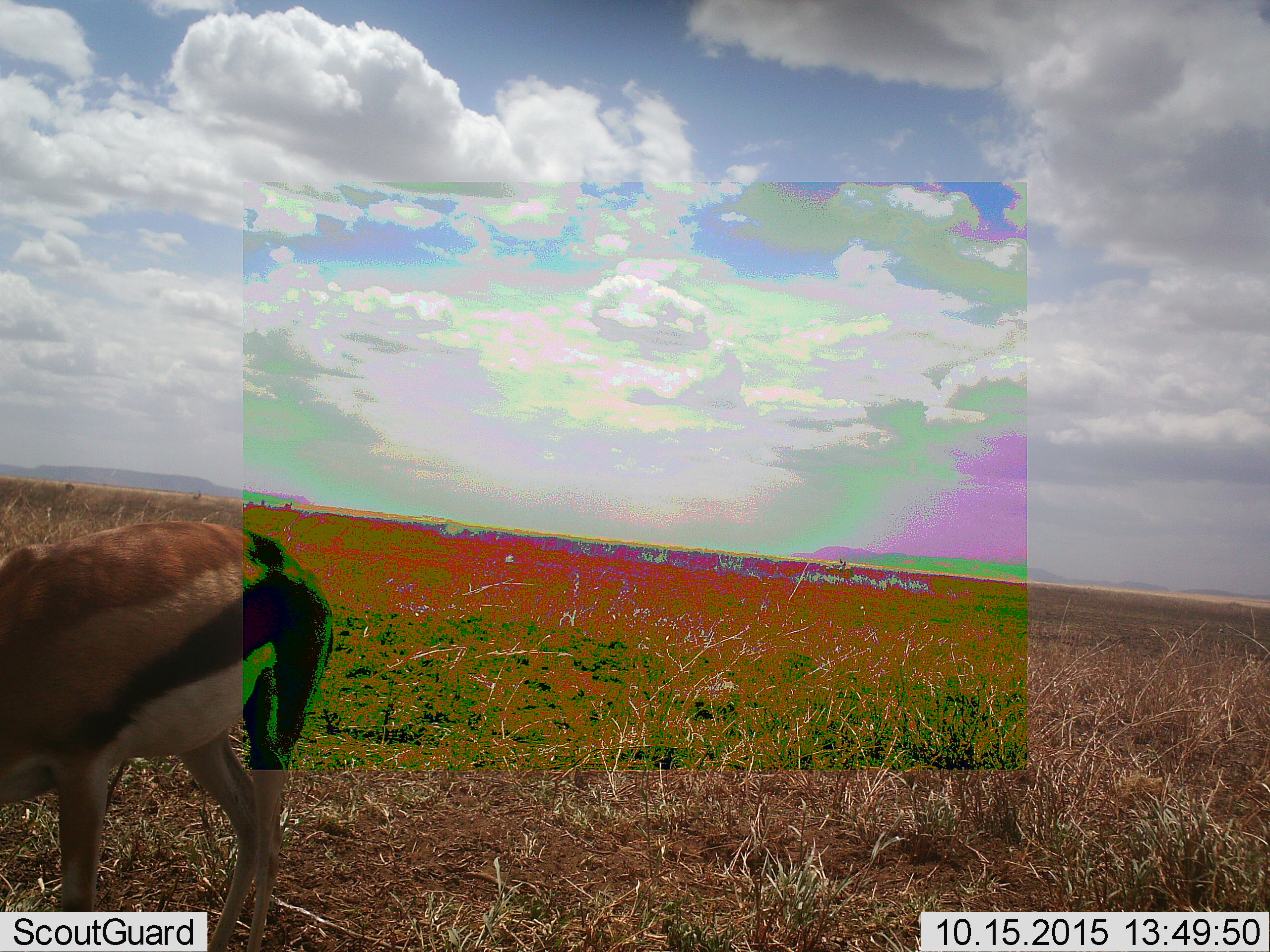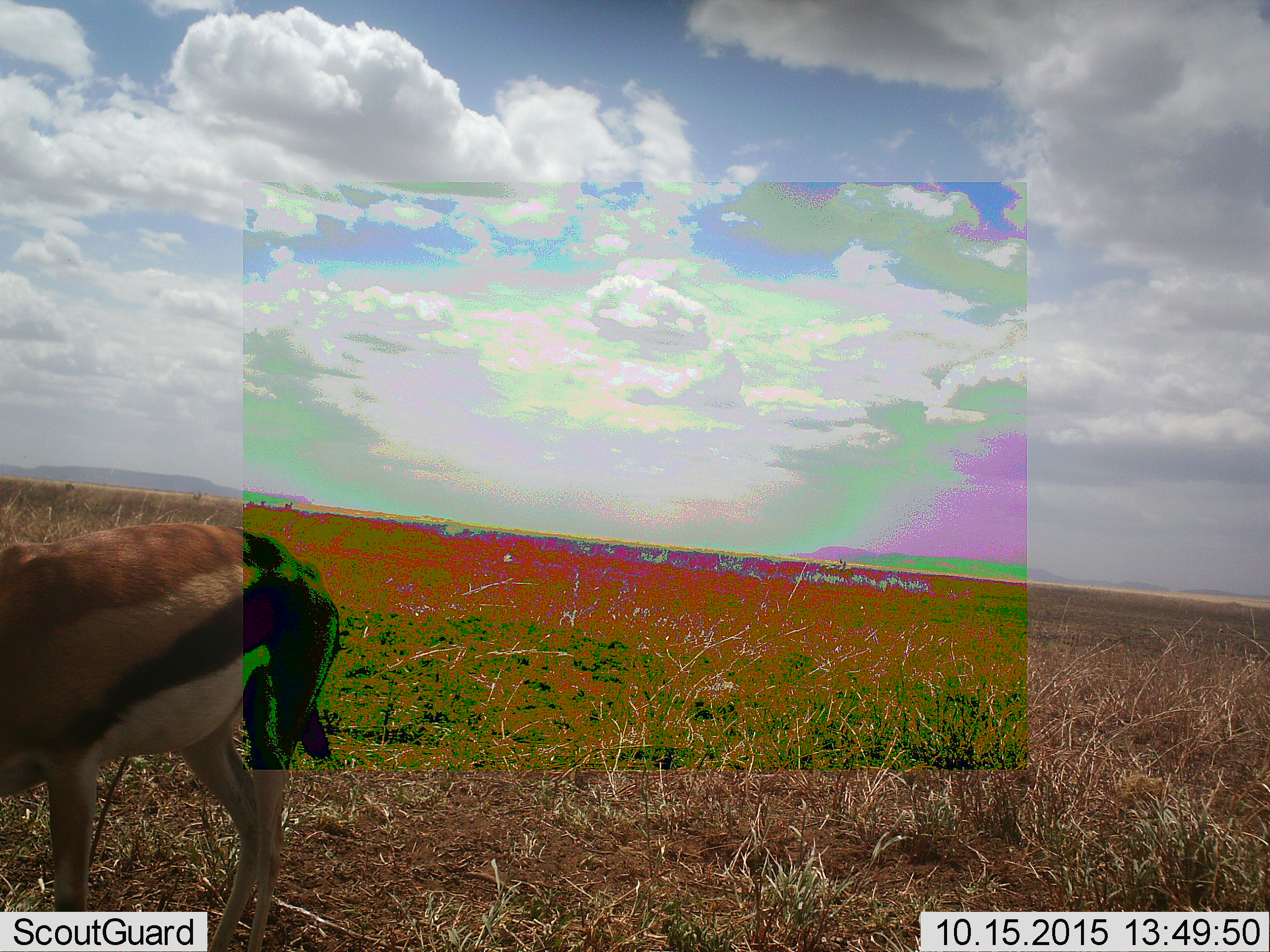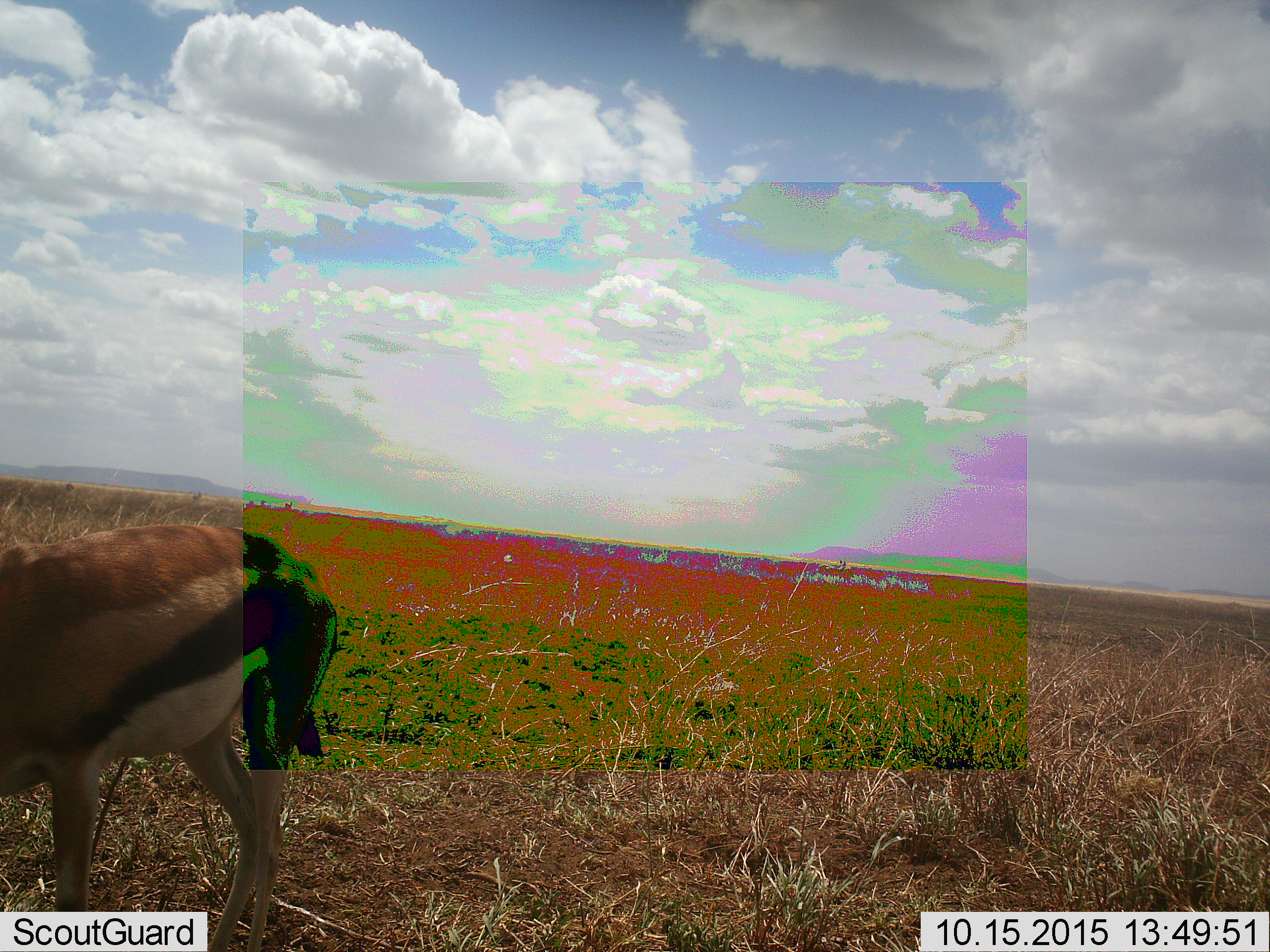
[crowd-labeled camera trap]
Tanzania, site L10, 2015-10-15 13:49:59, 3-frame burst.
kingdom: Animalia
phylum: Chordata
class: Mammalia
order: Artiodactyla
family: Bovidae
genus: Eudorcas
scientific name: Eudorcas thomsonii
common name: thomson's gazelle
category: gazellethomsons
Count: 1.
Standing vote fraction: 50%.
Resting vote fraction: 0%.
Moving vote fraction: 0%.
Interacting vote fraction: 0%.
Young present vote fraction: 0%.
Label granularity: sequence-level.